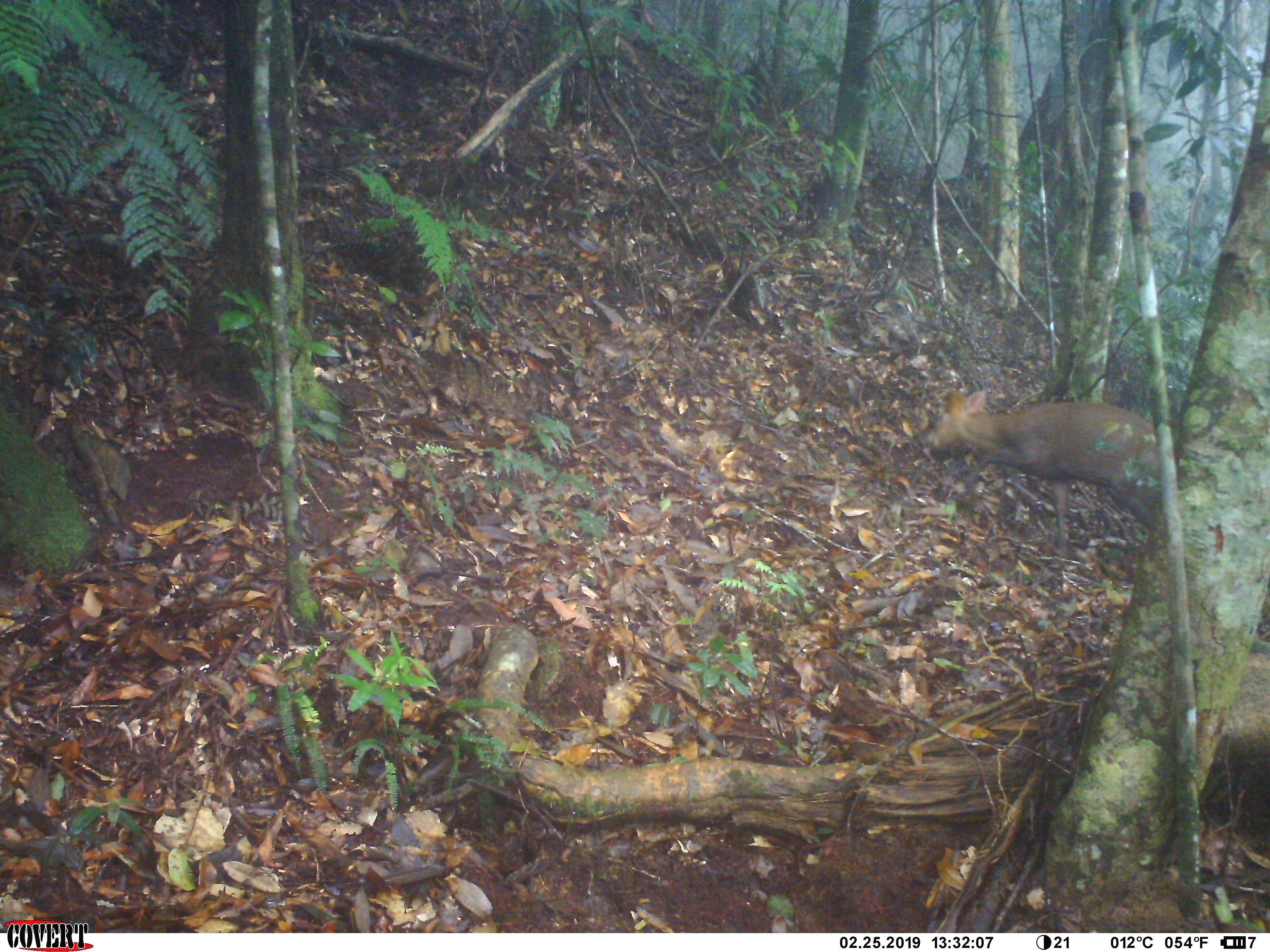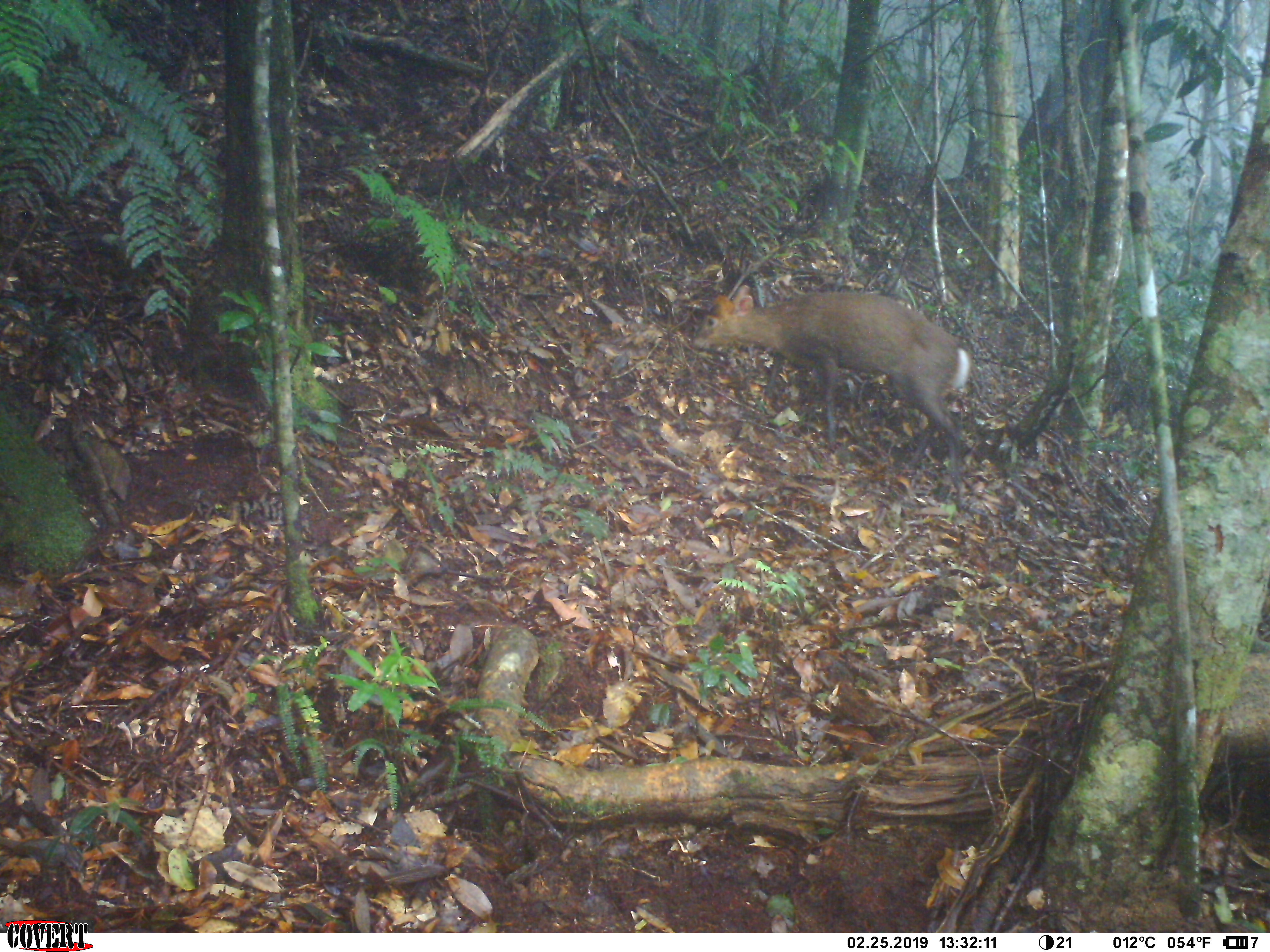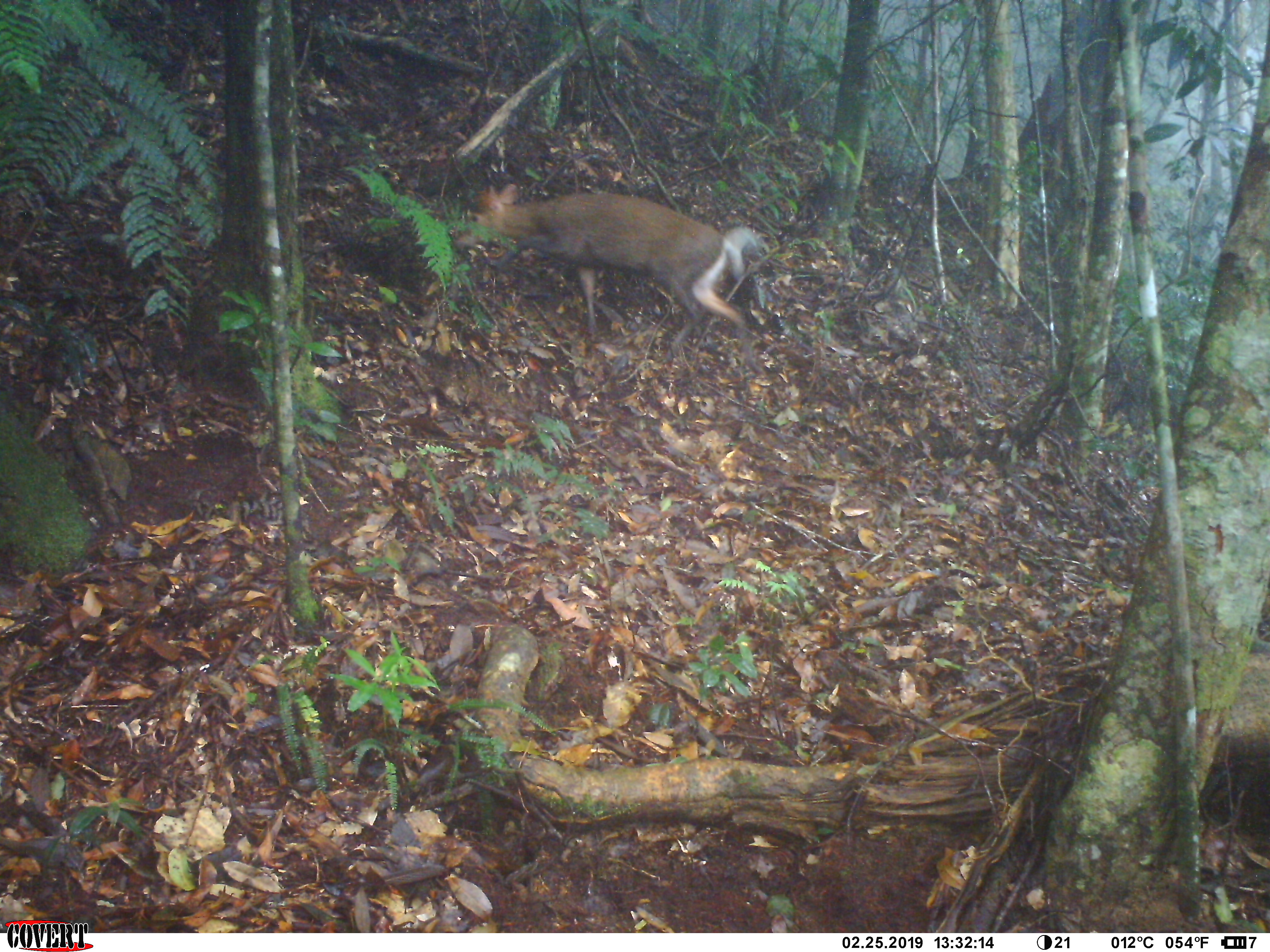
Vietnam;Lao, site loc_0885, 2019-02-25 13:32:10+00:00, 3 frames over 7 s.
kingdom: Animalia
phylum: Chordata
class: Mammalia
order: Artiodactyla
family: Cervidae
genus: Muntiacus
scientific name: Muntiacus rooseveltorum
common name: roosevelt's muntjac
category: roosevelts muntjac group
Roosevelts muntjac group (roosevelt's muntjac) (Muntiacus rooseveltorum). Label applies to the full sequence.